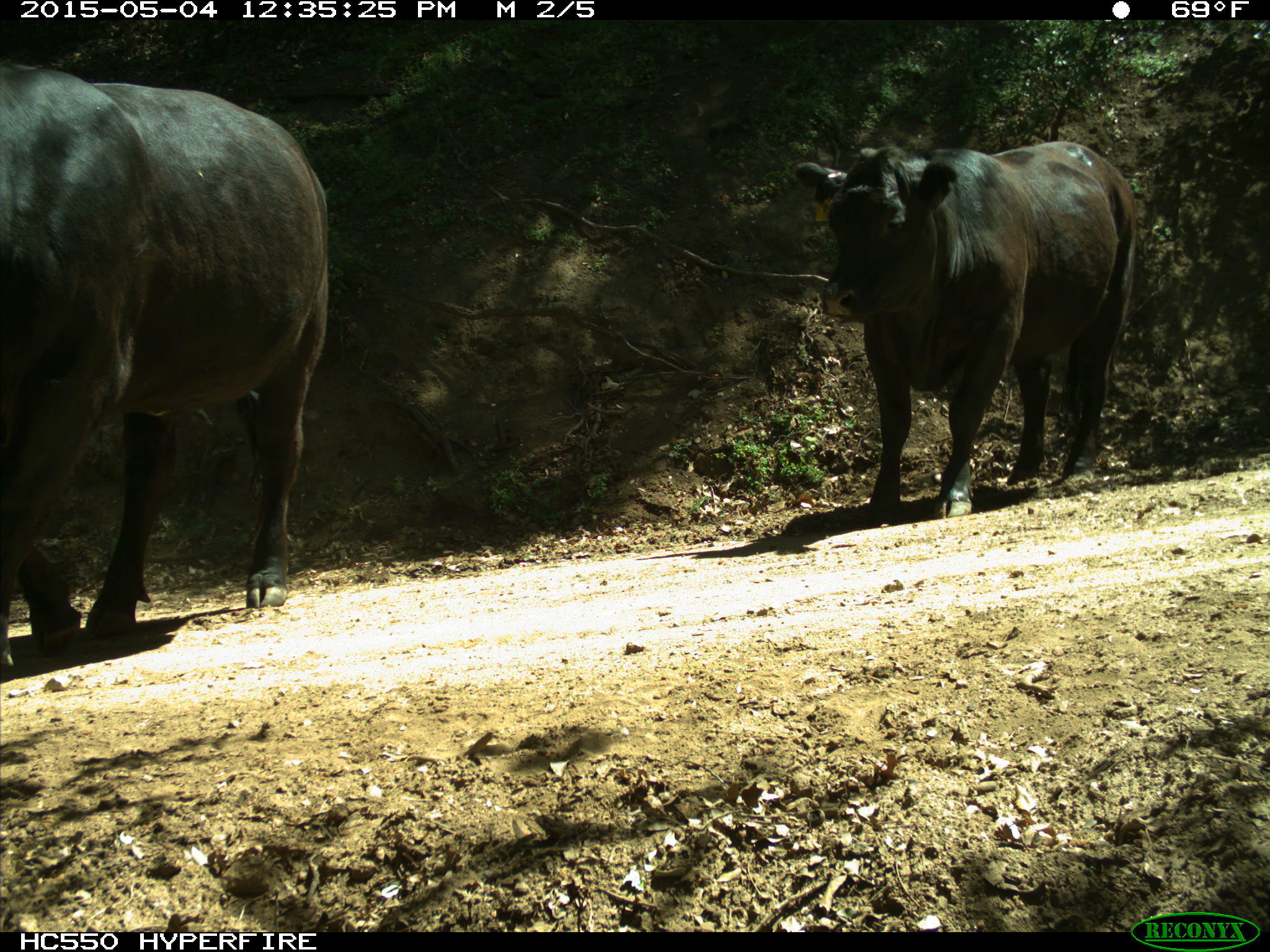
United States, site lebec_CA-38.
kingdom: Animalia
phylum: Chordata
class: Mammalia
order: Artiodactyla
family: Bovidae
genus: Bos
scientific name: Bos taurus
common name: domestic cow